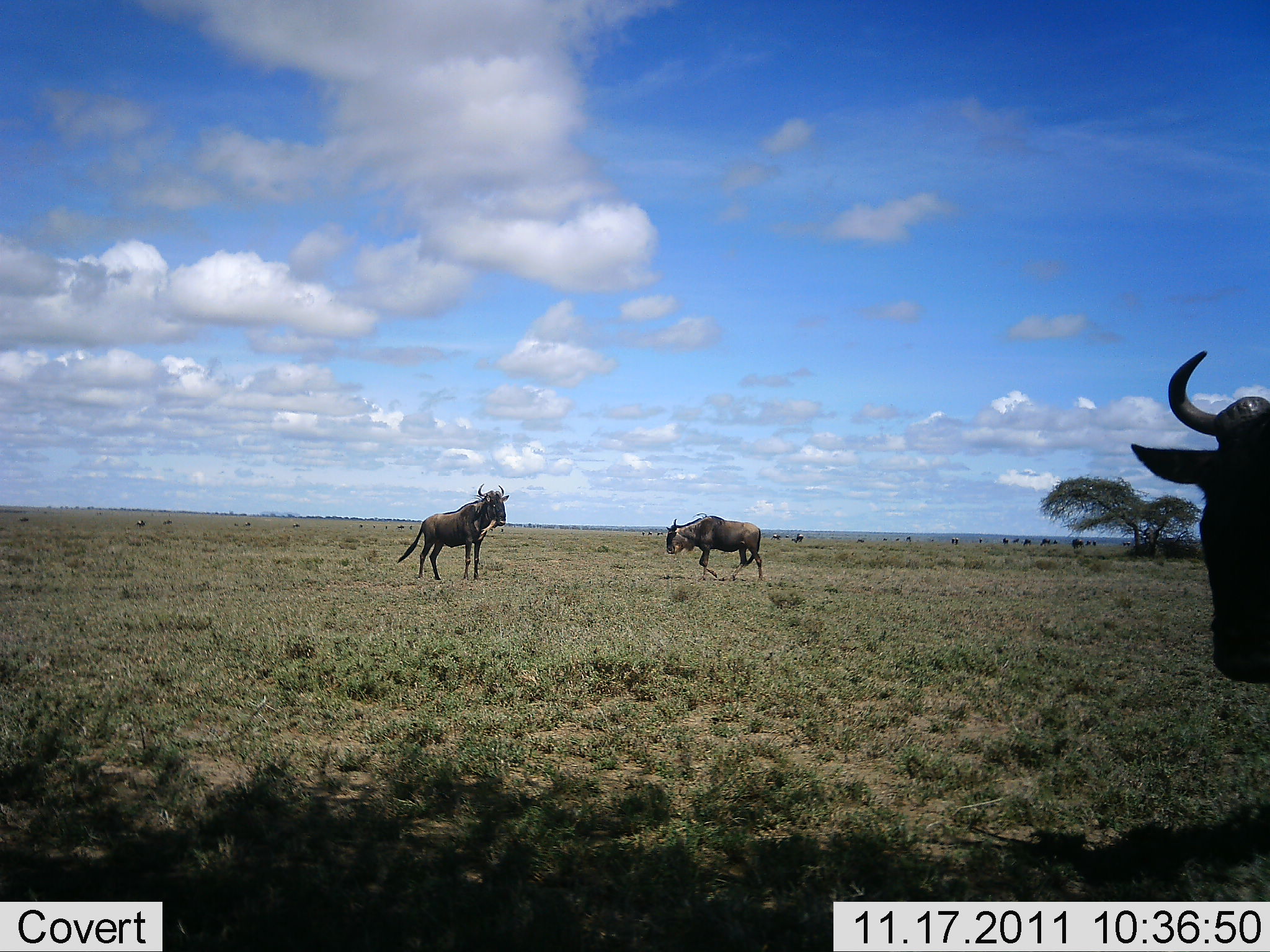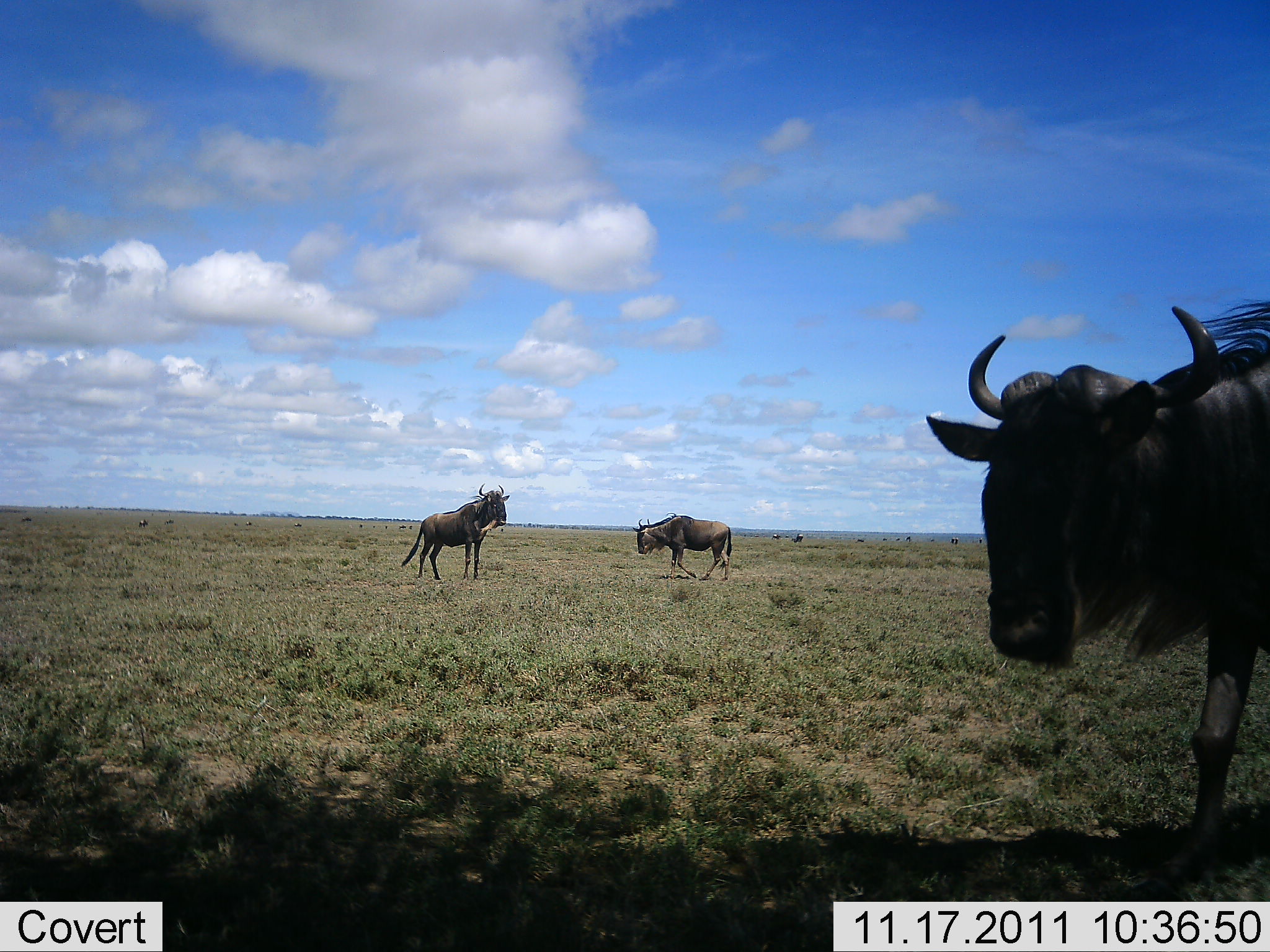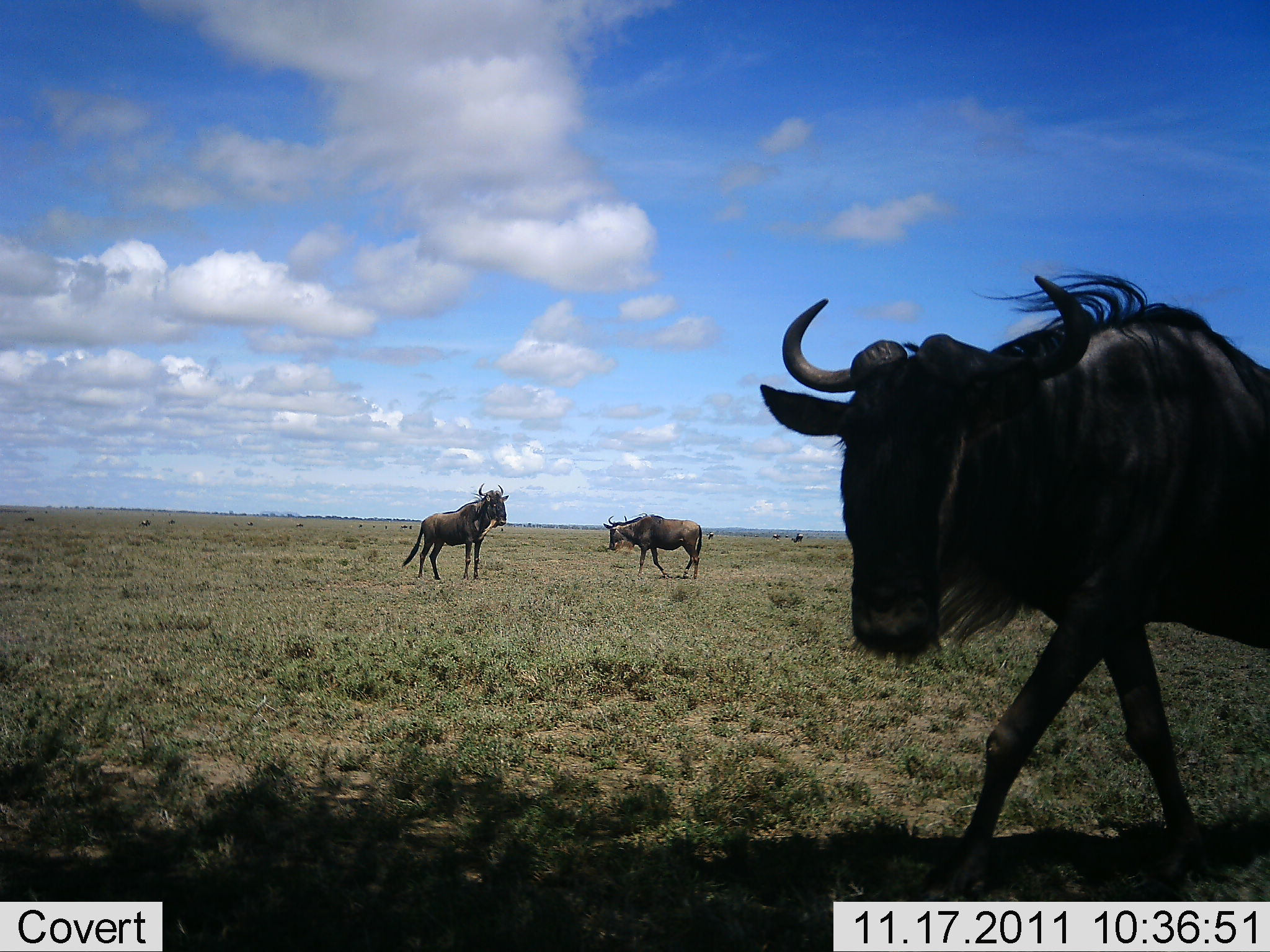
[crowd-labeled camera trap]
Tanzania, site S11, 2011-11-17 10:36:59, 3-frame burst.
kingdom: Animalia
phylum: Chordata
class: Mammalia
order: Artiodactyla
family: Bovidae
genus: Connochaetes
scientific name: Connochaetes taurinus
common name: blue wildebeest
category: wildebeest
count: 3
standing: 55%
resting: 0%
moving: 82%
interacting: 0%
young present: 0%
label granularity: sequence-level